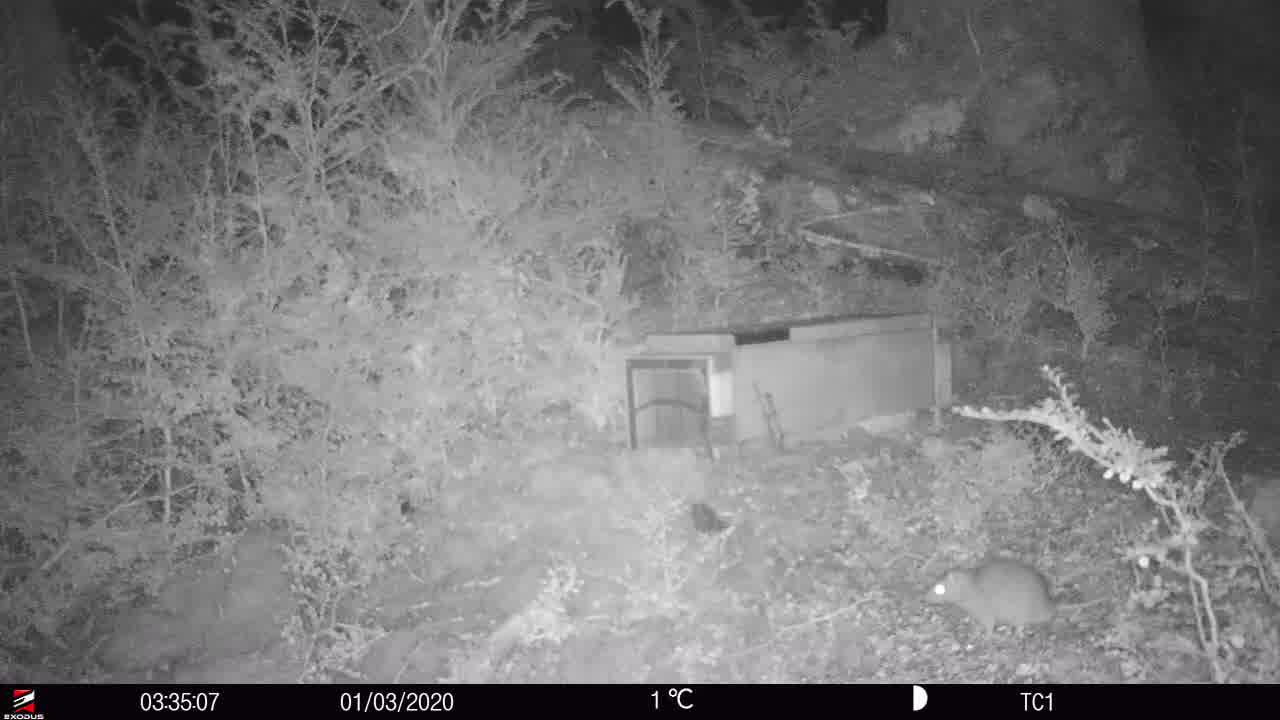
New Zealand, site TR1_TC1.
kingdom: Animalia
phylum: Chordata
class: Mammalia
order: Rodentia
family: Muridae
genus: Rattus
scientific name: Rattus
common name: rat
Rat (Rattus).